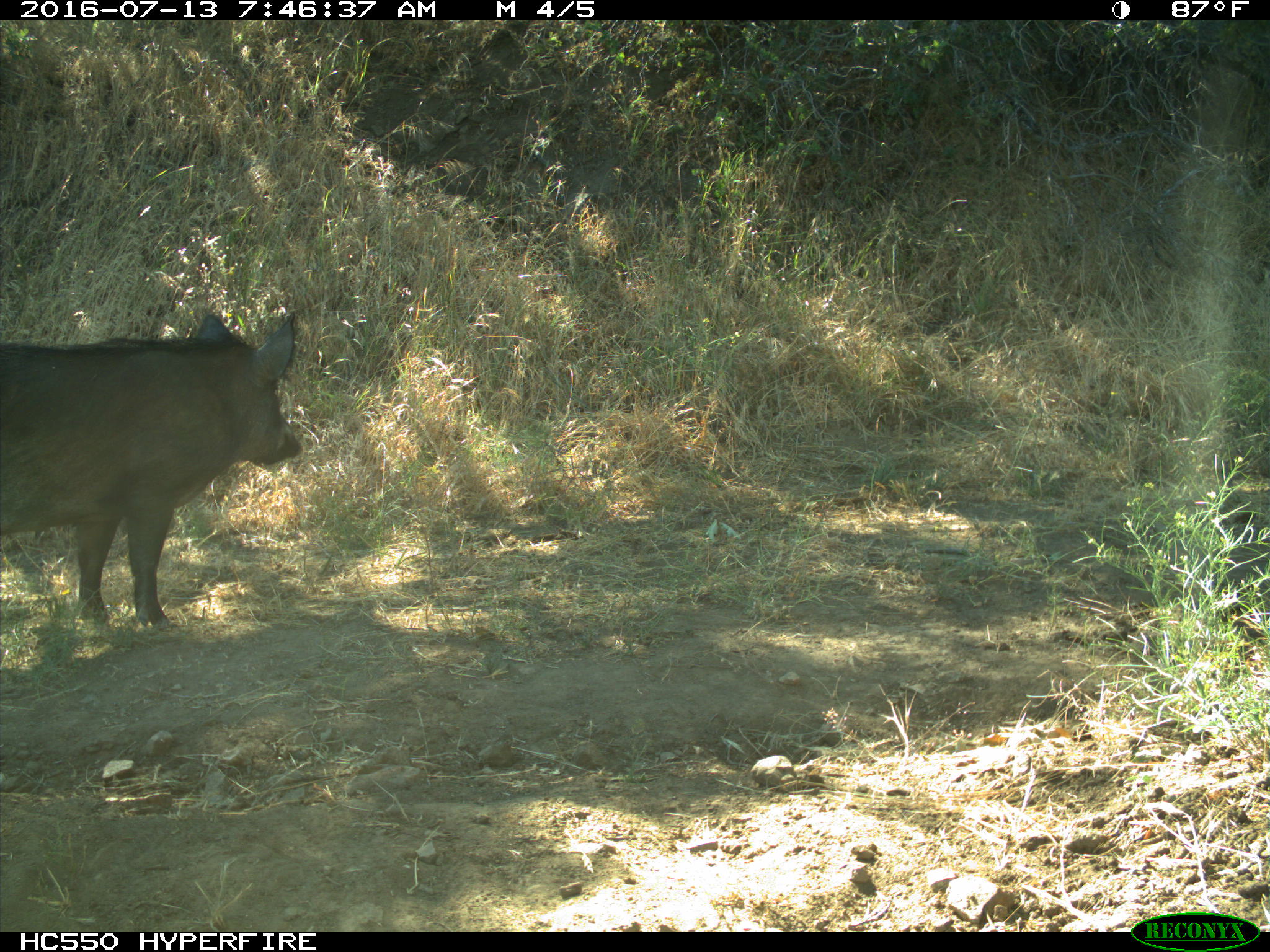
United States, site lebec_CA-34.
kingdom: Animalia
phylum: Chordata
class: Mammalia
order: Artiodactyla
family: Suidae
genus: Sus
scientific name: Sus scrofa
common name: wild boar